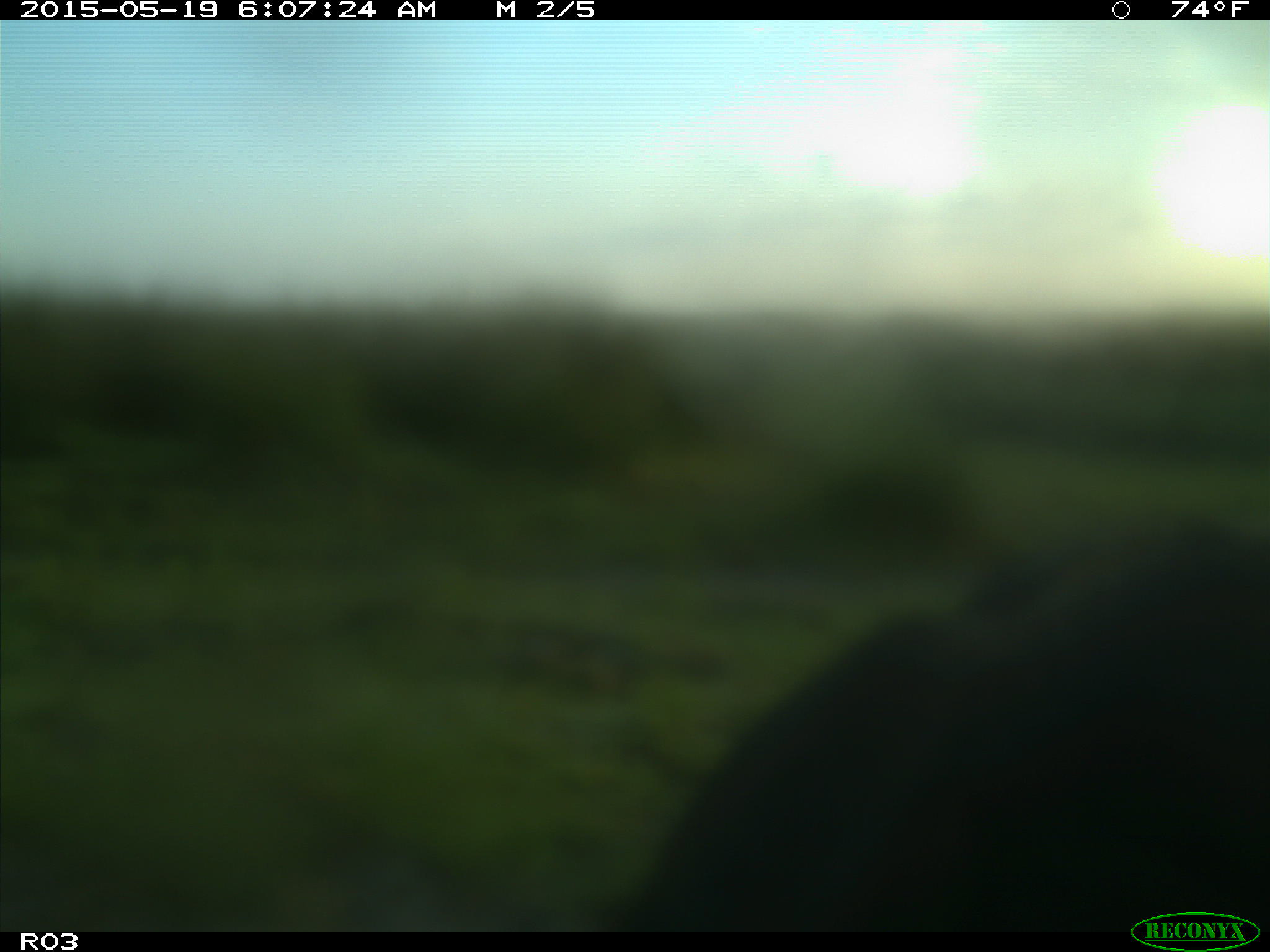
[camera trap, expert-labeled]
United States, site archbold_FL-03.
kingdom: Animalia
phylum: Chordata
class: Mammalia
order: Artiodactyla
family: Bovidae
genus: Bos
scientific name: Bos taurus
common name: domestic cow